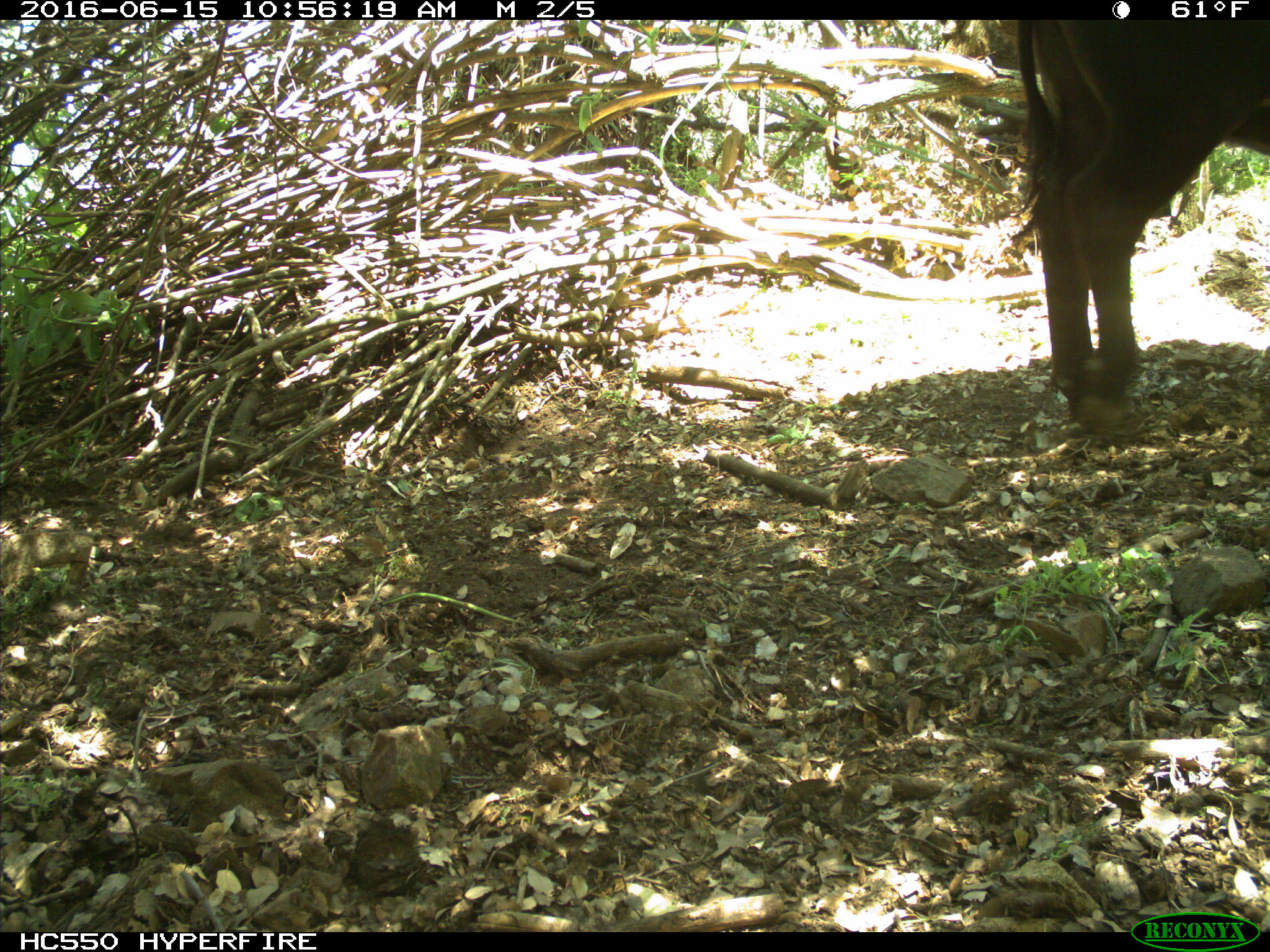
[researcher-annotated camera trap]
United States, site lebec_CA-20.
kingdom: Animalia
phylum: Chordata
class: Mammalia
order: Artiodactyla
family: Bovidae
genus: Bos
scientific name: Bos taurus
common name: domestic cow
Bos taurus (domestic cow).